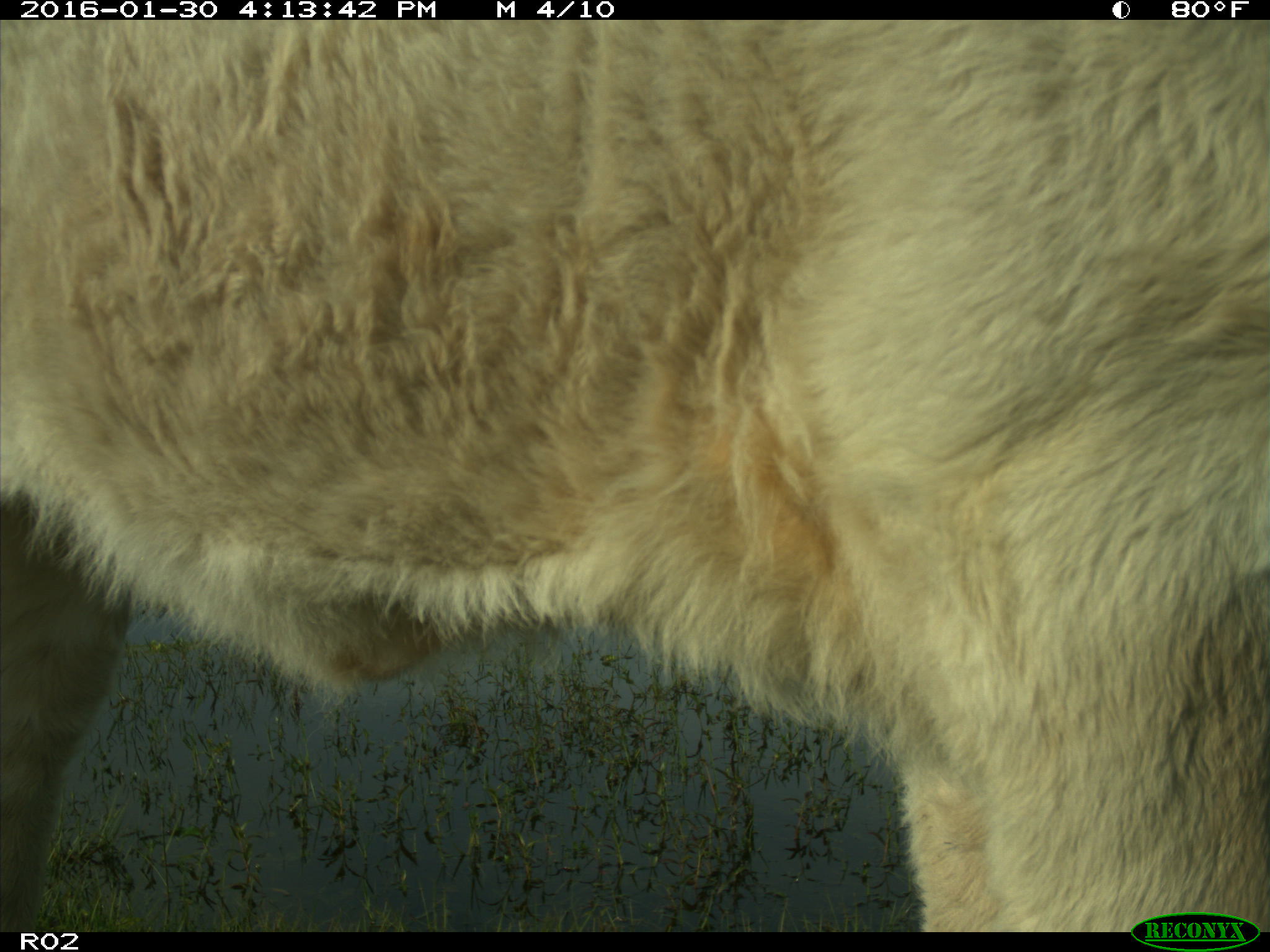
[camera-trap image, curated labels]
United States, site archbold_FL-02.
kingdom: Animalia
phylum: Chordata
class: Mammalia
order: Artiodactyla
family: Bovidae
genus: Bos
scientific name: Bos taurus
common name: domestic cow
Bos taurus (domestic cow).